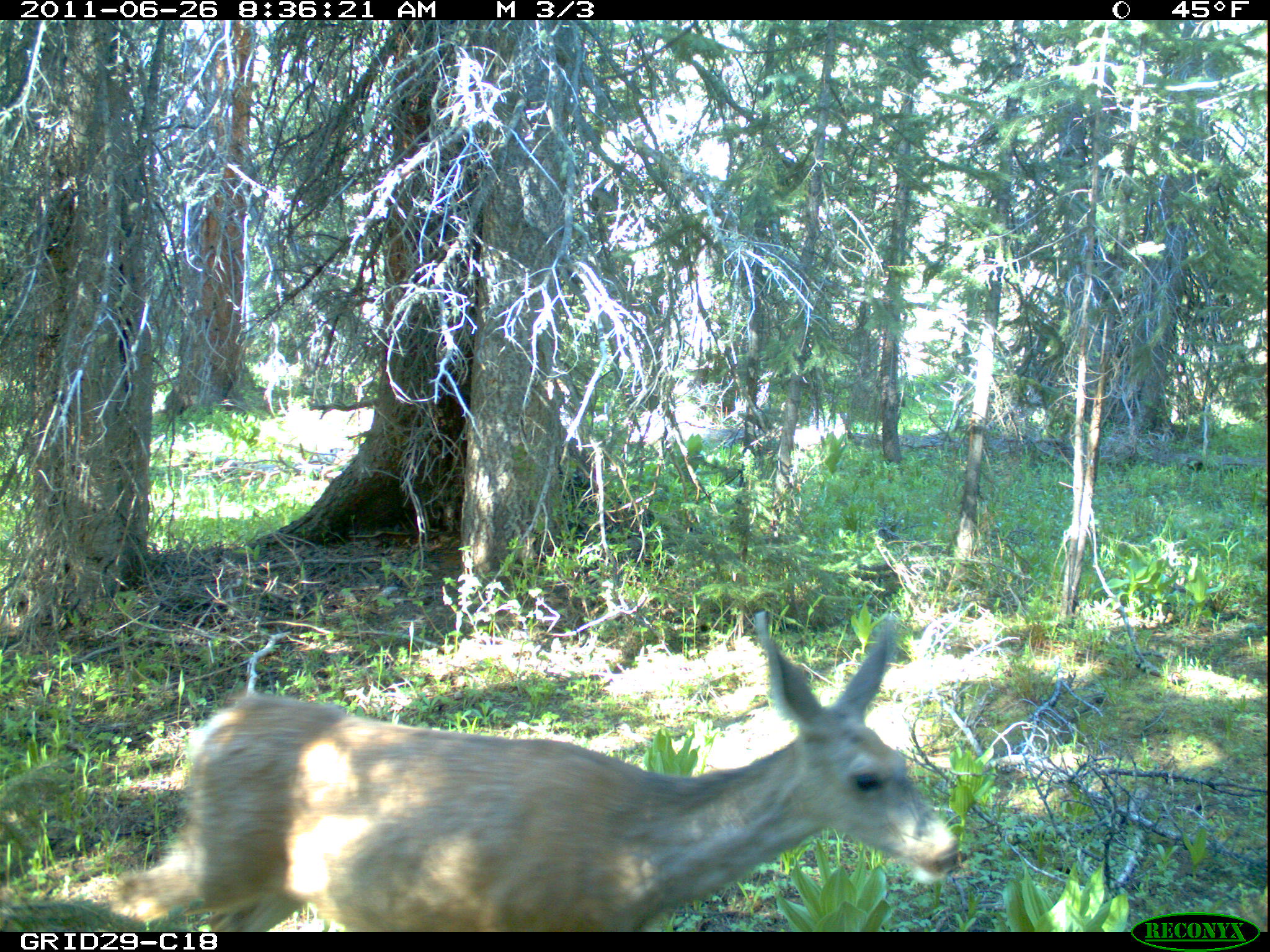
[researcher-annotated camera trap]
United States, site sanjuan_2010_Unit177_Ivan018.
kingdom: Animalia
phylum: Chordata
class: Mammalia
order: Artiodactyla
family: Cervidae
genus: Odocoileus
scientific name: Odocoileus hemionus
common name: mule deer